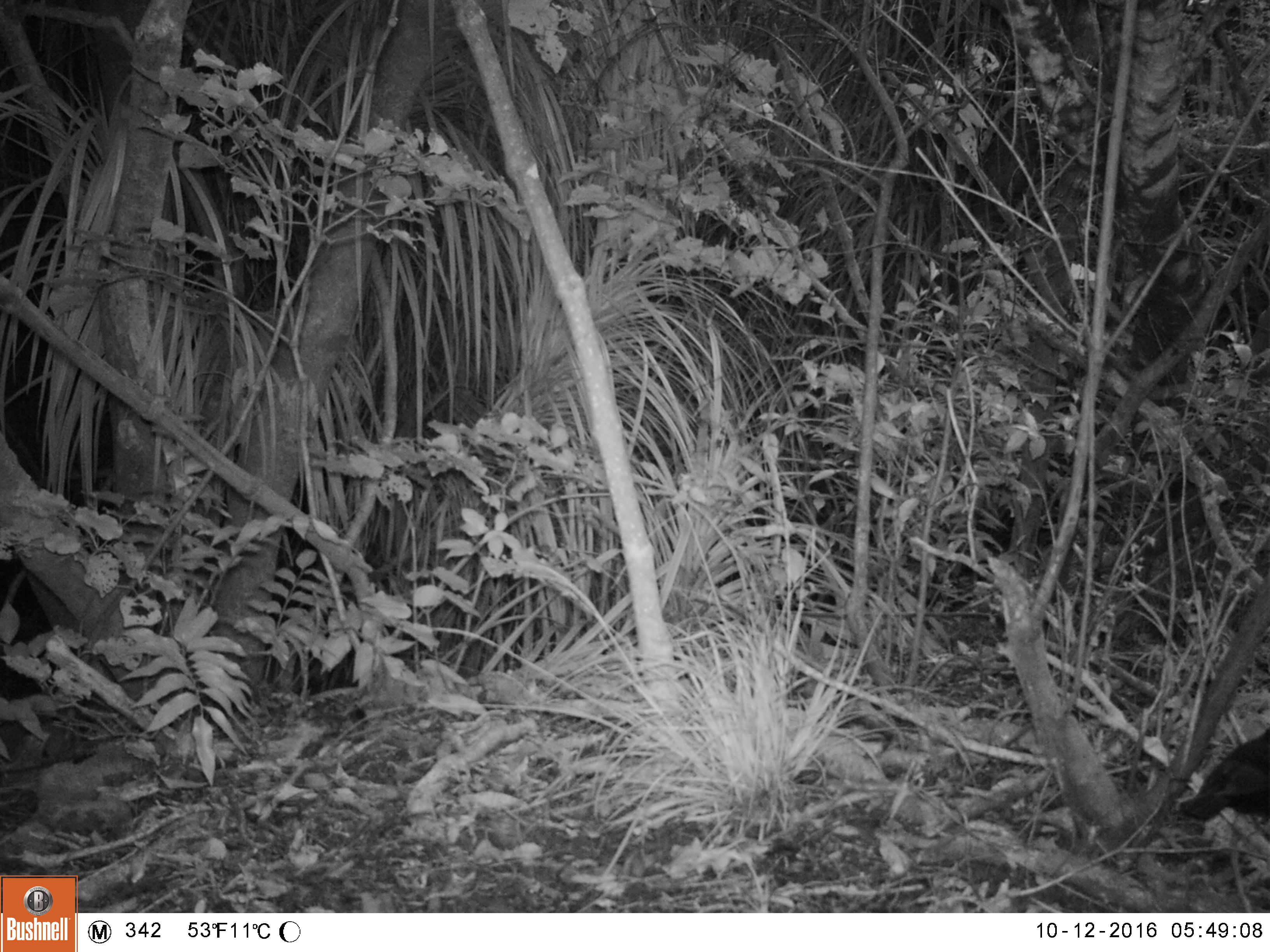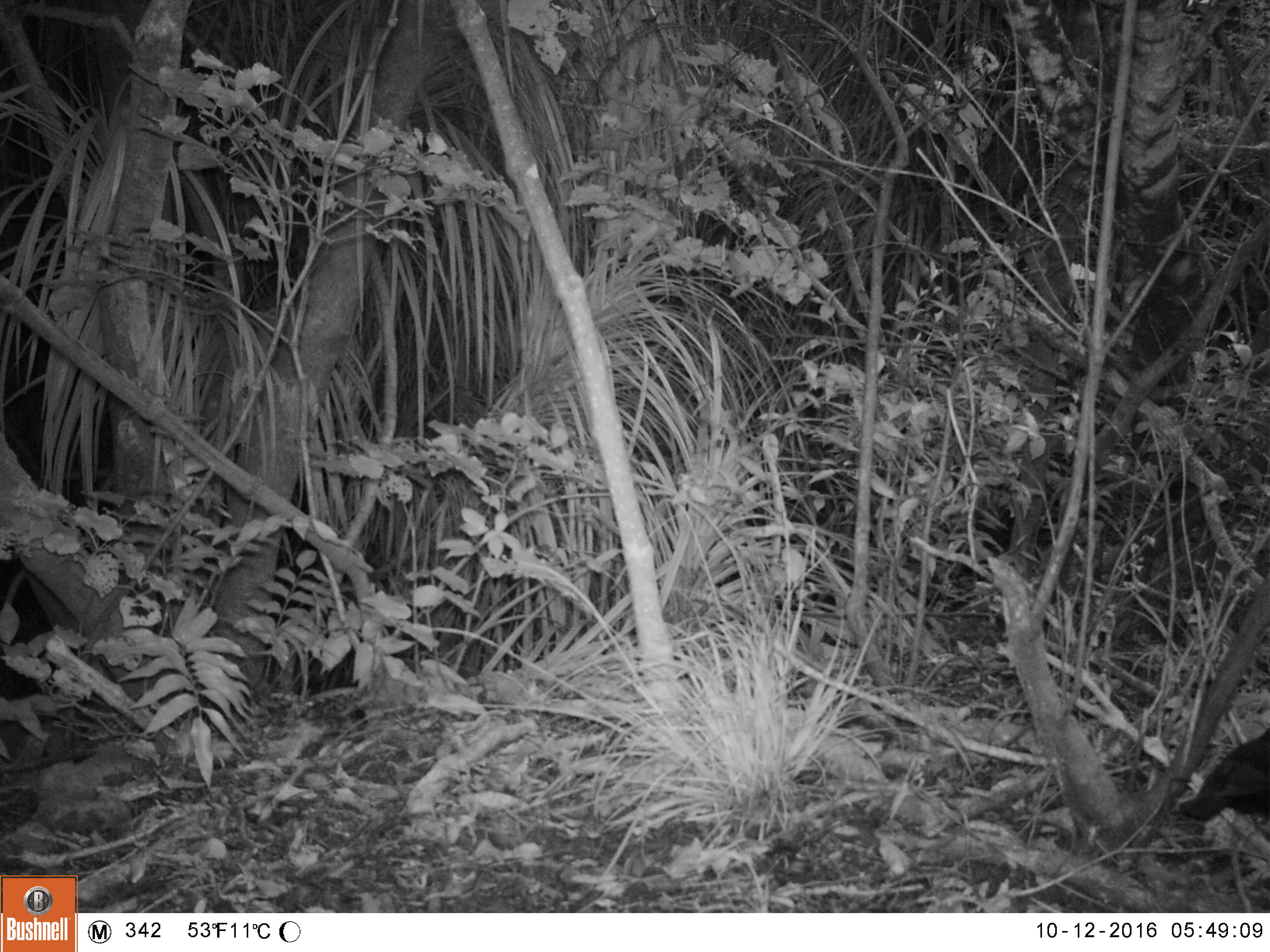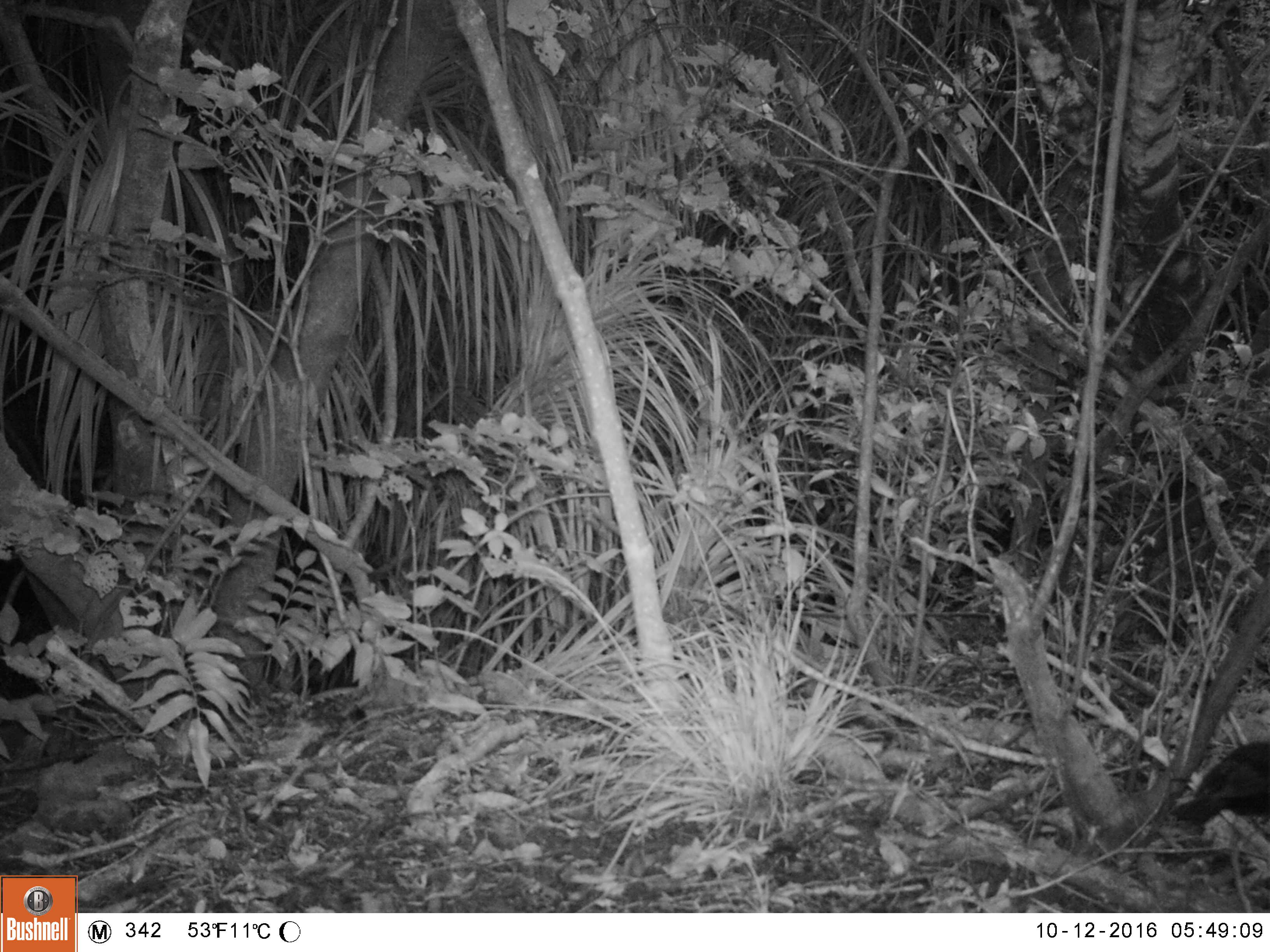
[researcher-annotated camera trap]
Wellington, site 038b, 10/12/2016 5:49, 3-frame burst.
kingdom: Animalia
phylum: Chordata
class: Aves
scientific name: Aves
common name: bird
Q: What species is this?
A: Bird (Aves).